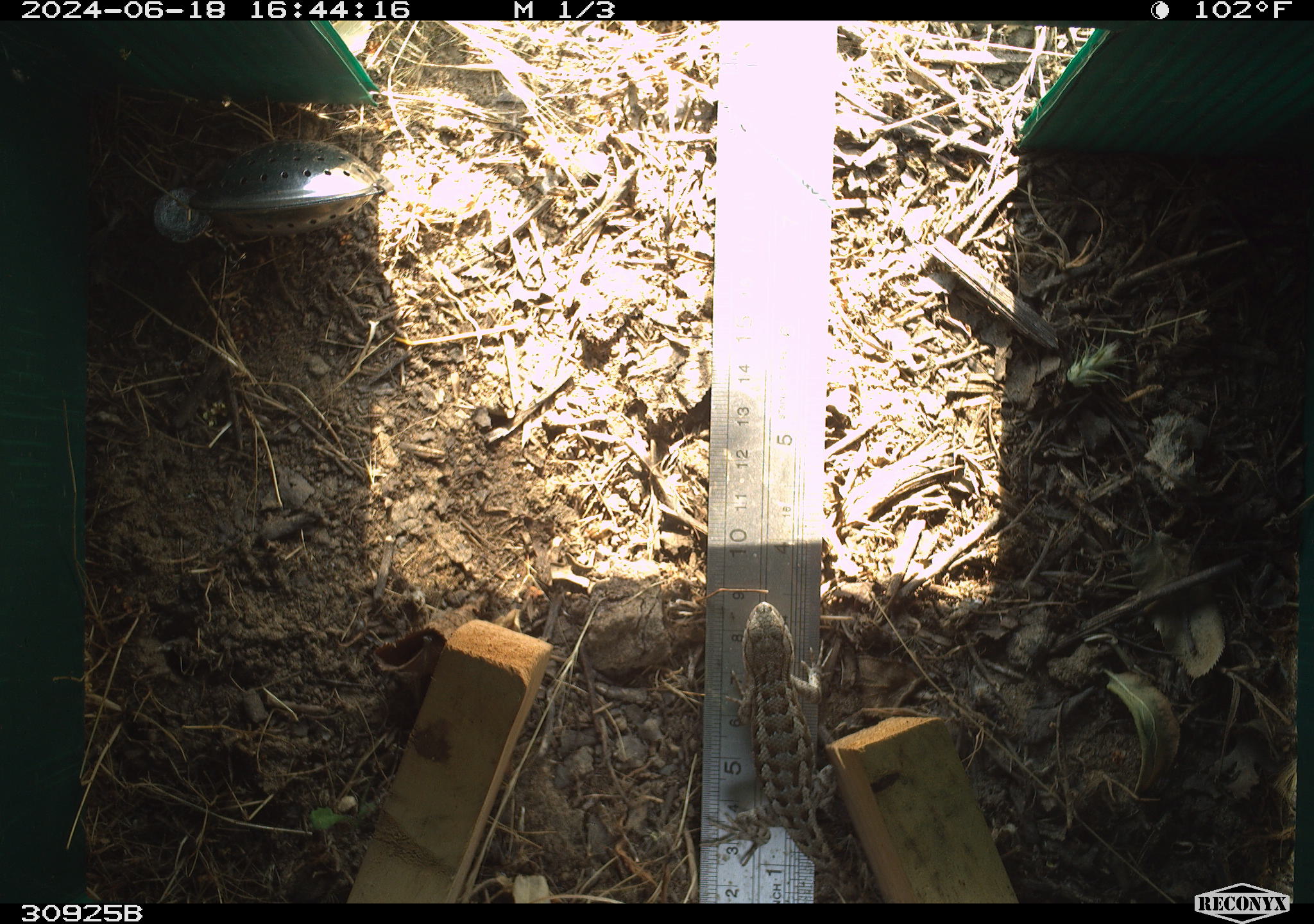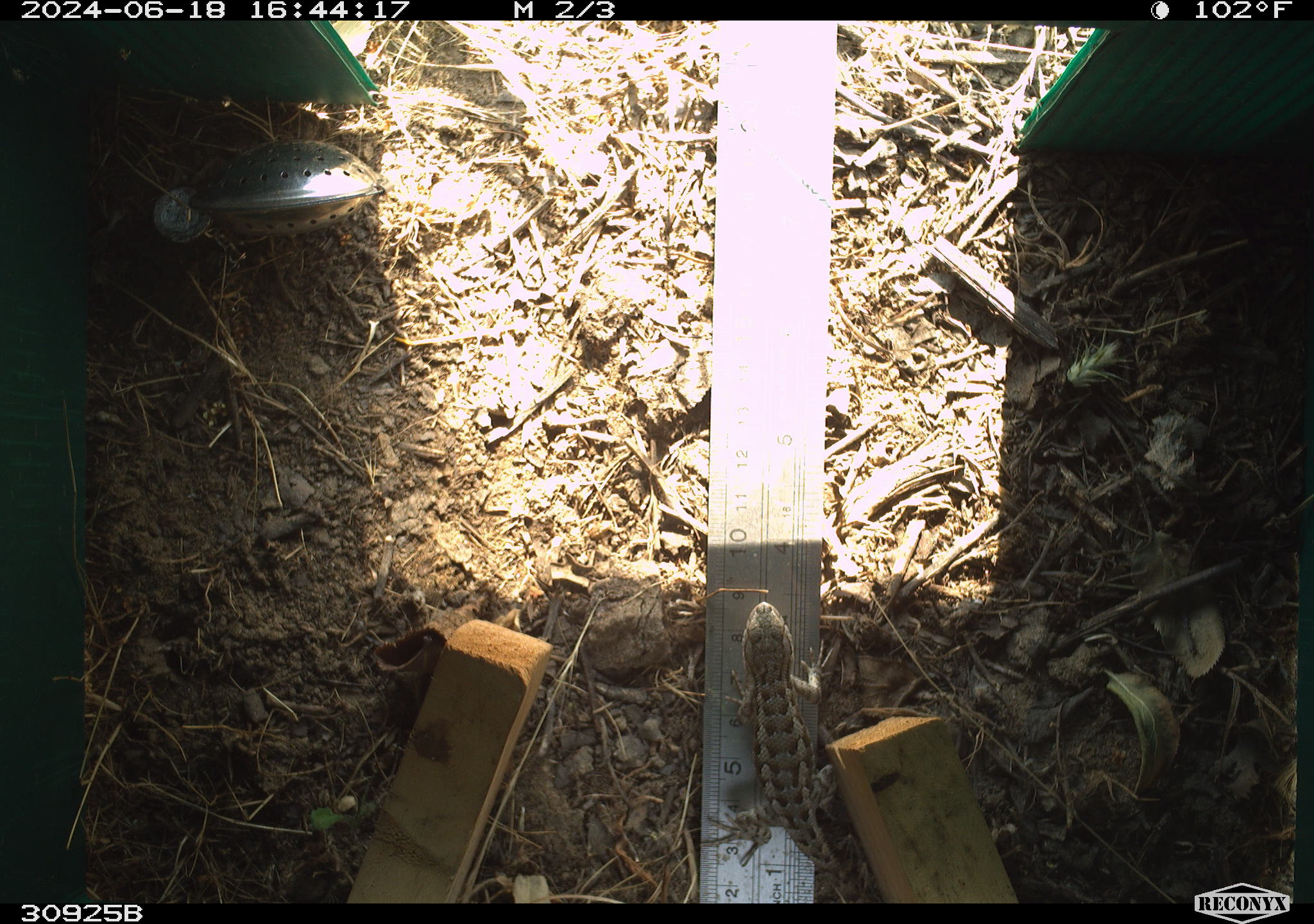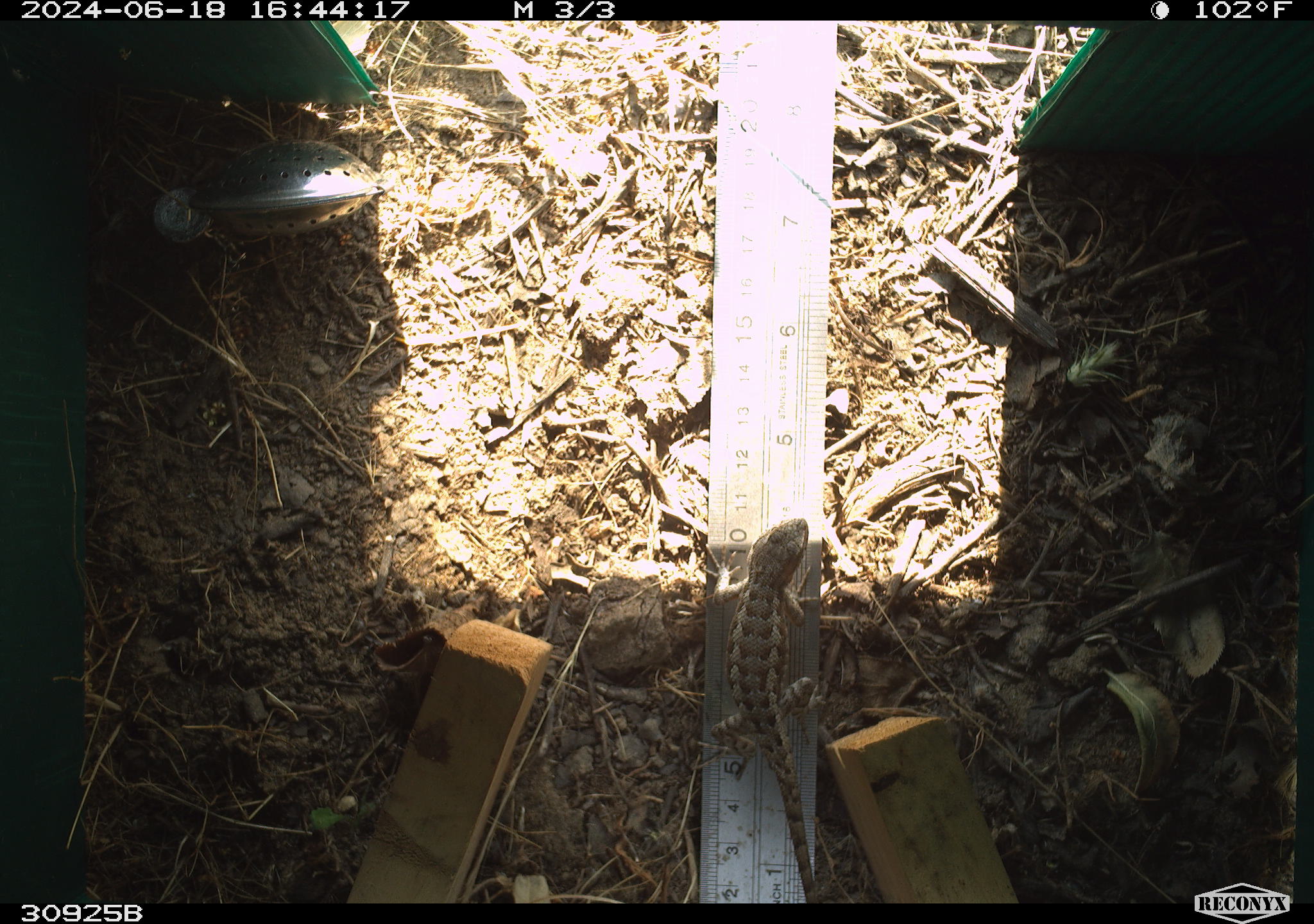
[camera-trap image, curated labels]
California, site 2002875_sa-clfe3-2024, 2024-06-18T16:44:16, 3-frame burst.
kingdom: Animalia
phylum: Chordata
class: Reptilia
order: Squamata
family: Phrynosomatidae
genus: Sceloporus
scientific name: Sceloporus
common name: spiny lizards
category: sceloporus species